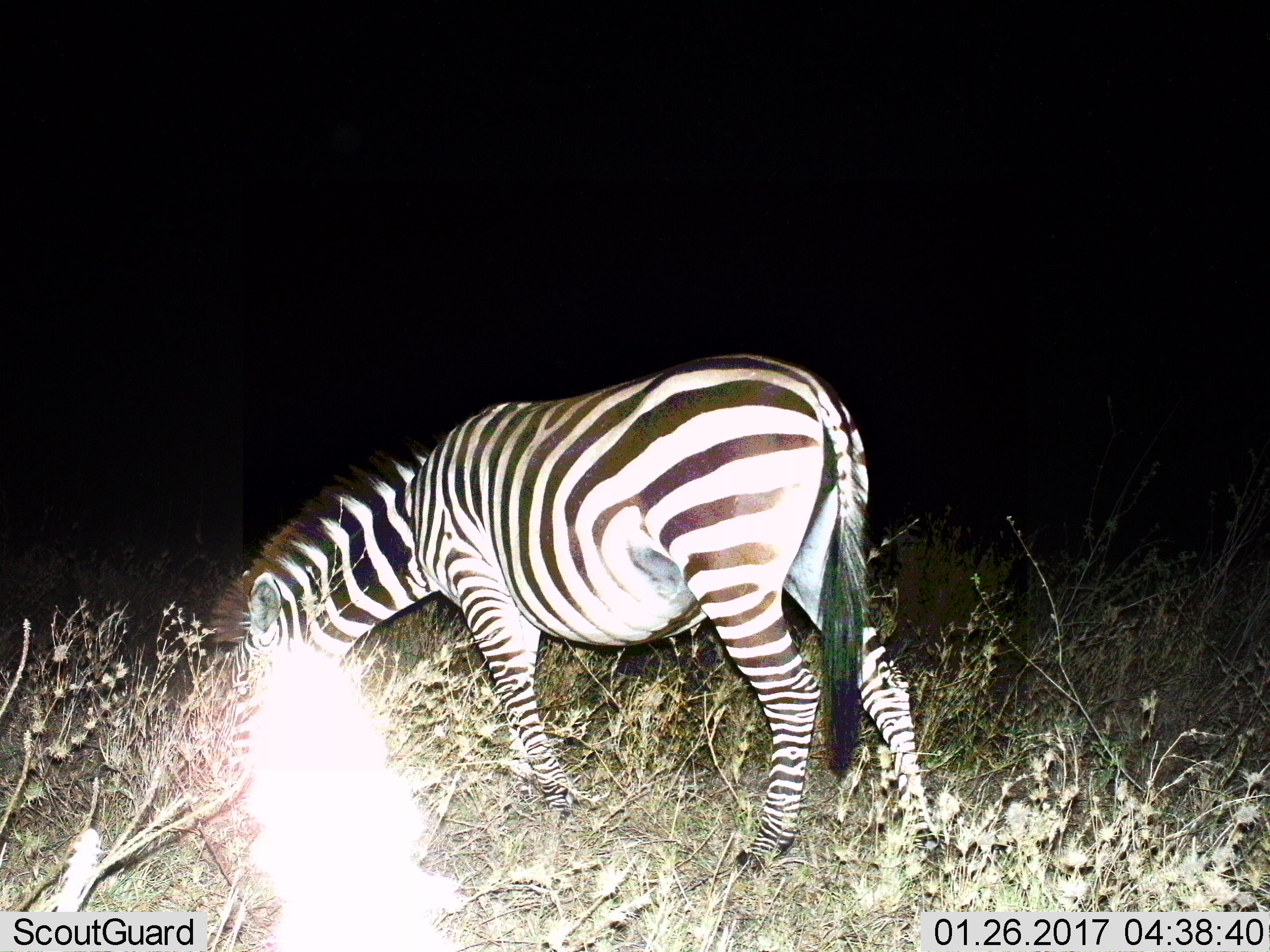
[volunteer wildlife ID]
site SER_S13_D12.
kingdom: Animalia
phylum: Chordata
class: Mammalia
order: Perissodactyla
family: Equidae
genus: Equus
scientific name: Equus quagga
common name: plains zebra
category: zebraplains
Zebraplains (plains zebra) (Equus quagga), count 1. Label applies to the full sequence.